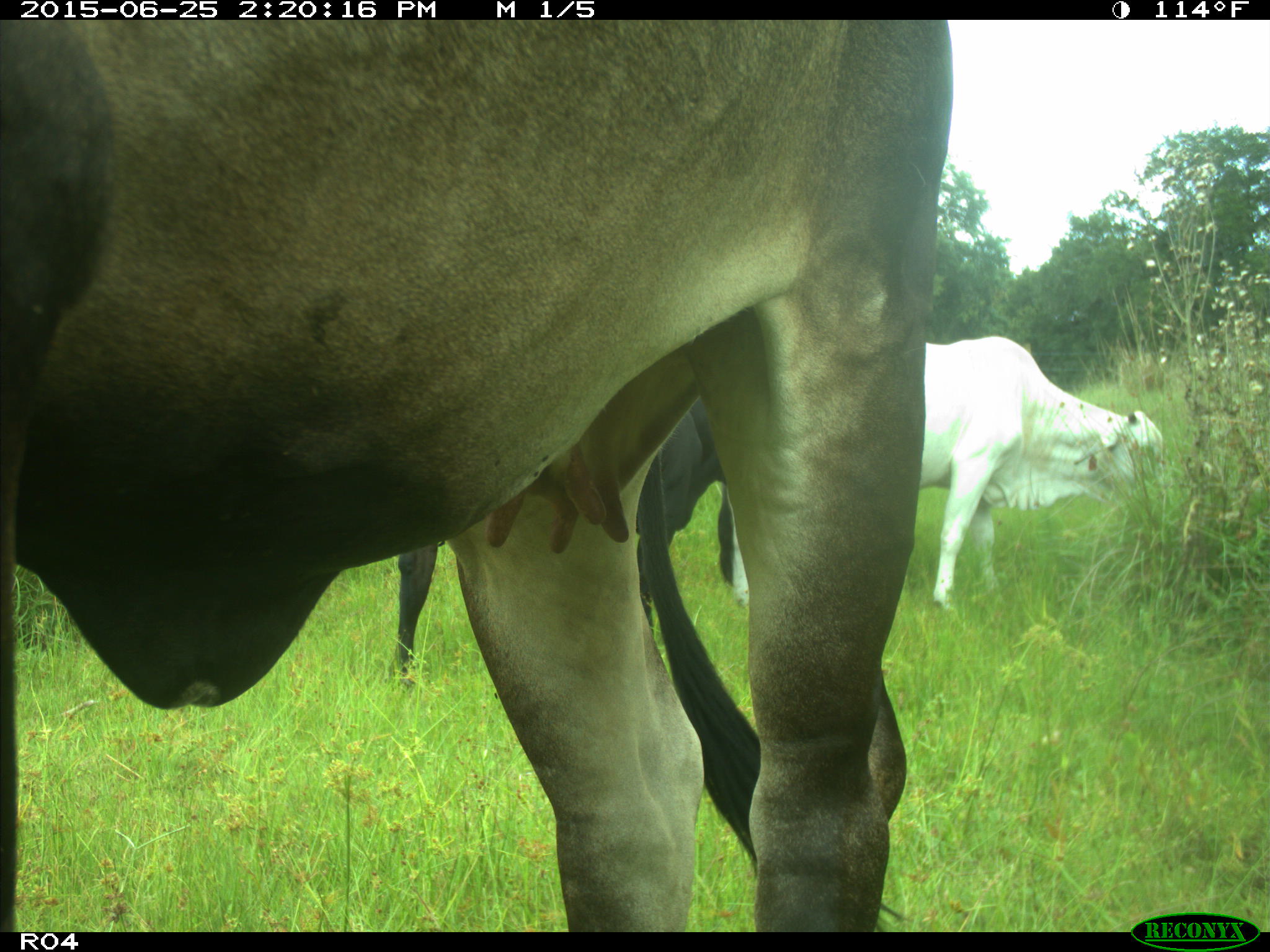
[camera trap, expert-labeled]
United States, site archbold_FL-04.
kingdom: Animalia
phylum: Chordata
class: Mammalia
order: Artiodactyla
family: Bovidae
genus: Bos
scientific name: Bos taurus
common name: domestic cow